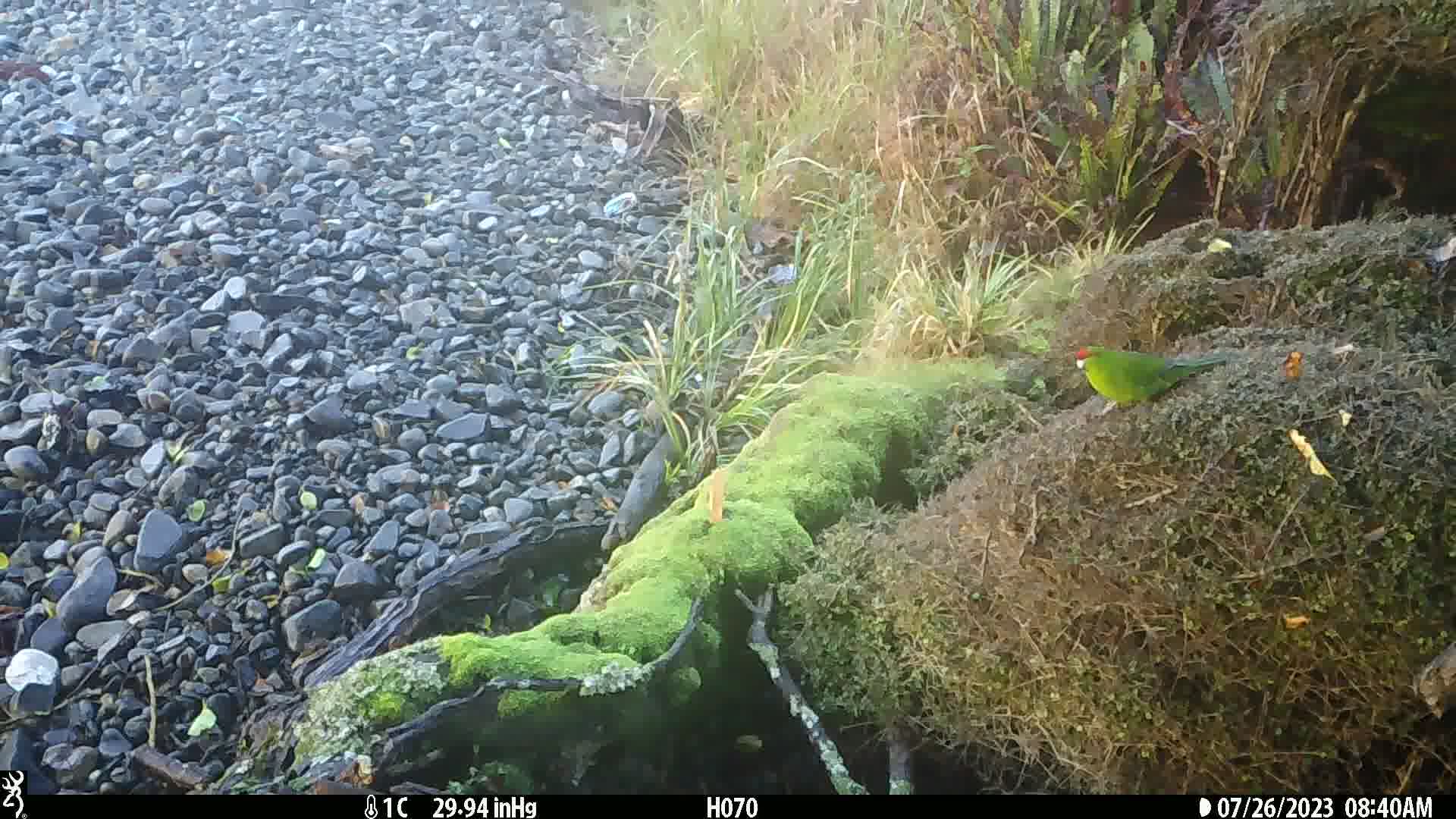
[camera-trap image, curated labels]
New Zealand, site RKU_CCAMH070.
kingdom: Animalia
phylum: Chordata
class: Aves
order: Psittaciformes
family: Psittaculidae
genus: Cyanoramphus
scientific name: Cyanoramphus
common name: parakeet